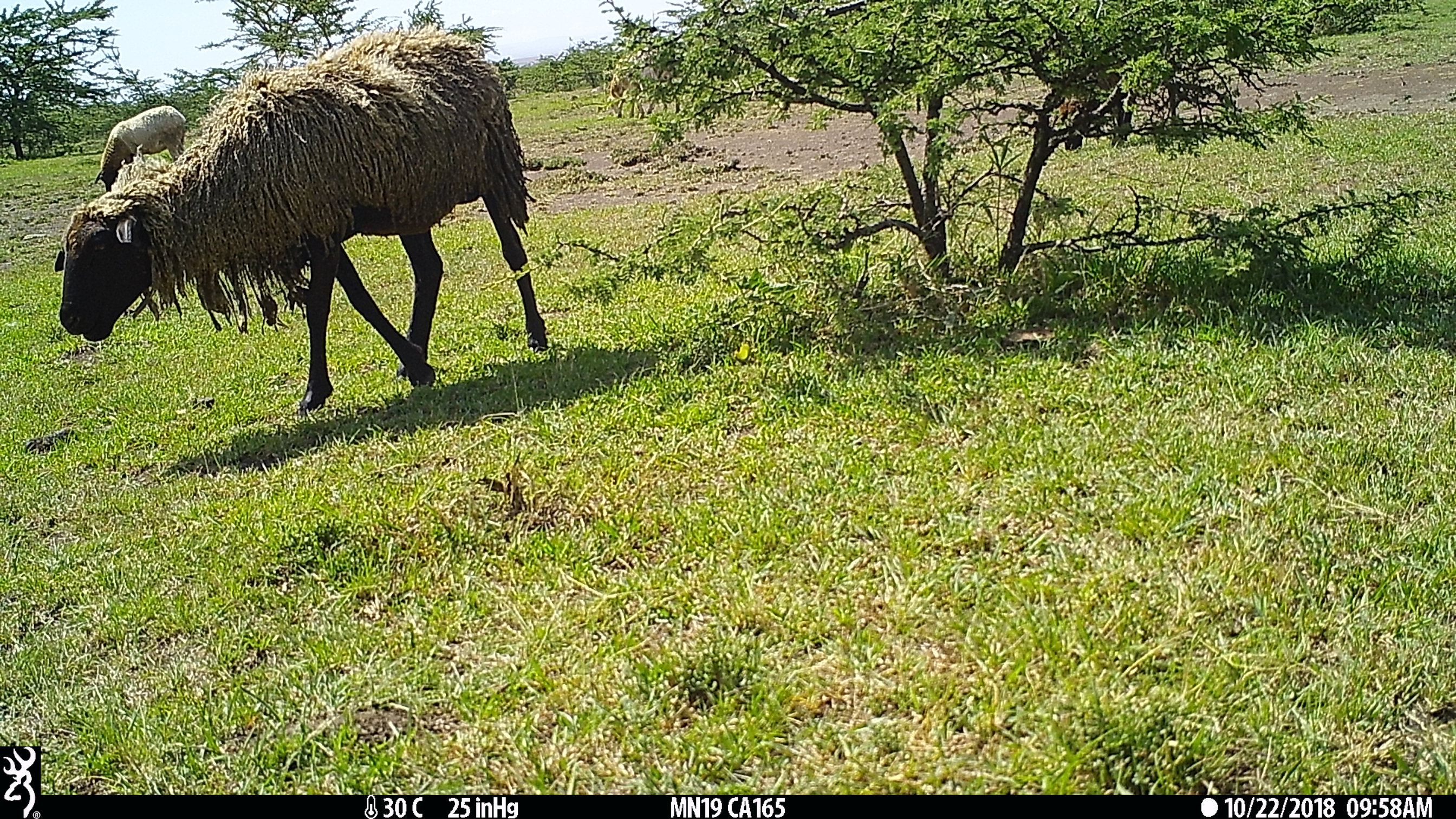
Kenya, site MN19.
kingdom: Animalia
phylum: Chordata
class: Mammalia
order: Artiodactyla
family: Bovidae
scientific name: Bovidae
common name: sheep or goat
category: shoat